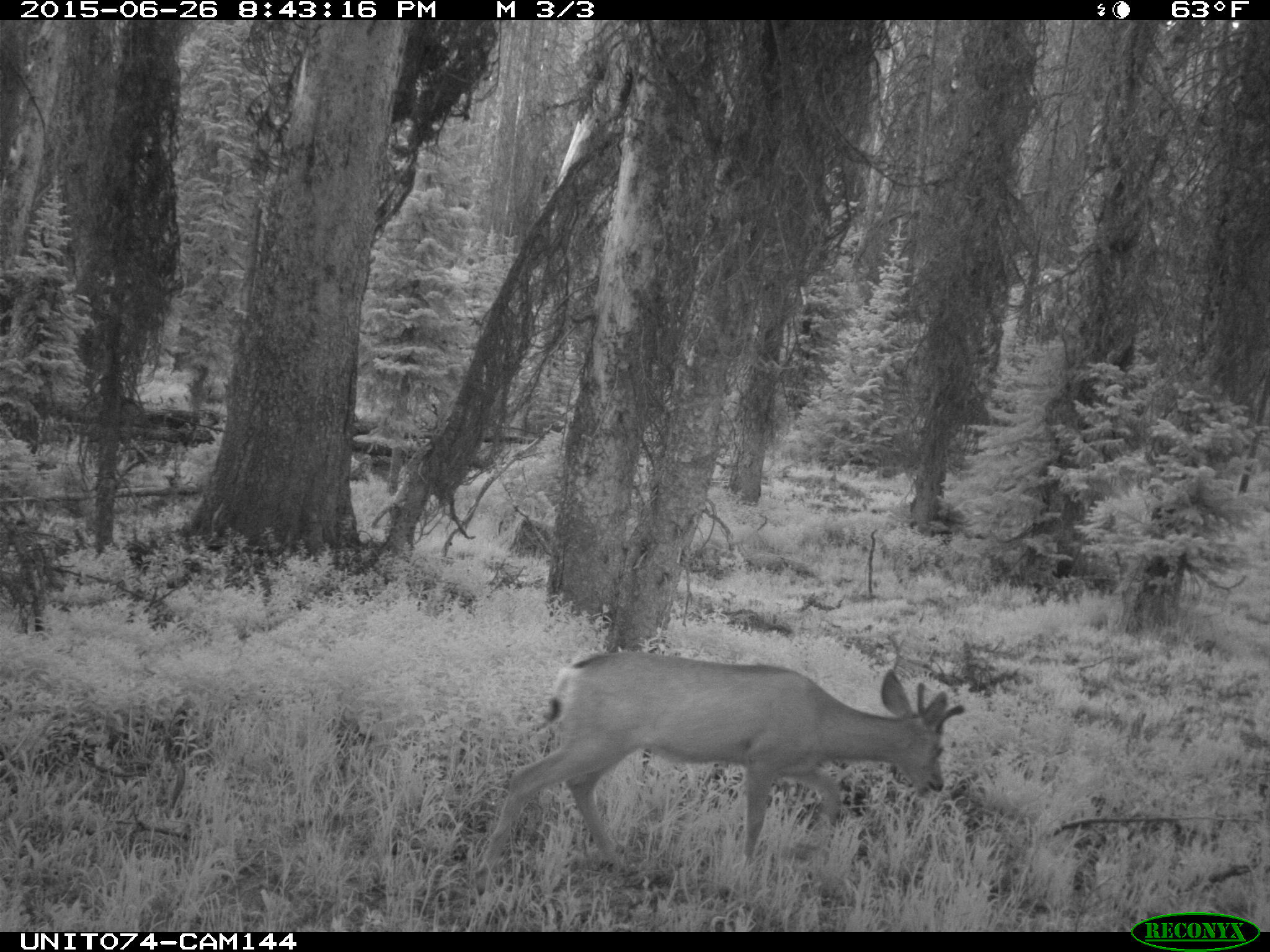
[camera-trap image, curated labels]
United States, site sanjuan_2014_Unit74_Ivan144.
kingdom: Animalia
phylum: Chordata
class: Mammalia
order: Artiodactyla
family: Cervidae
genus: Odocoileus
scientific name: Odocoileus hemionus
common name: mule deer